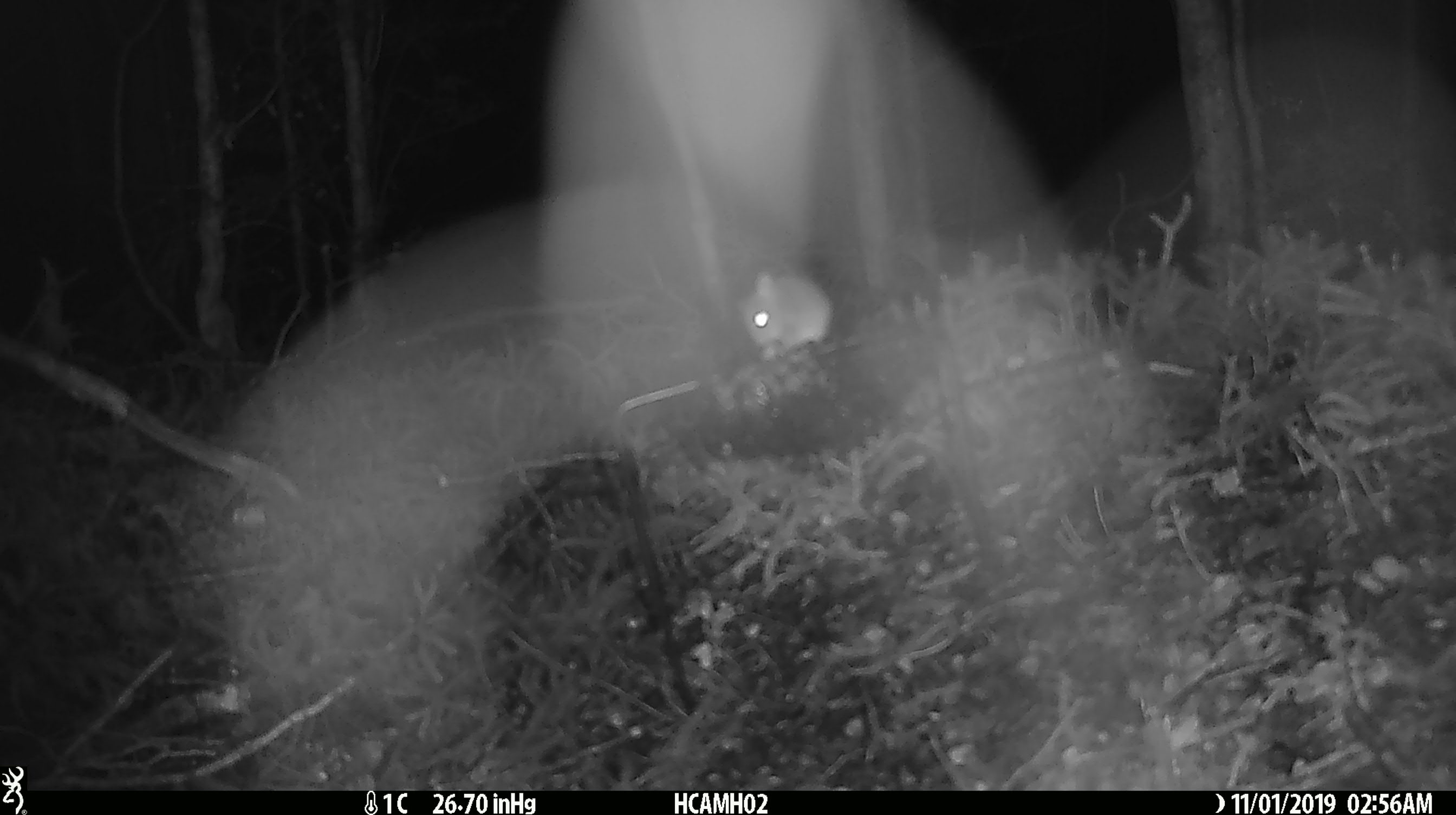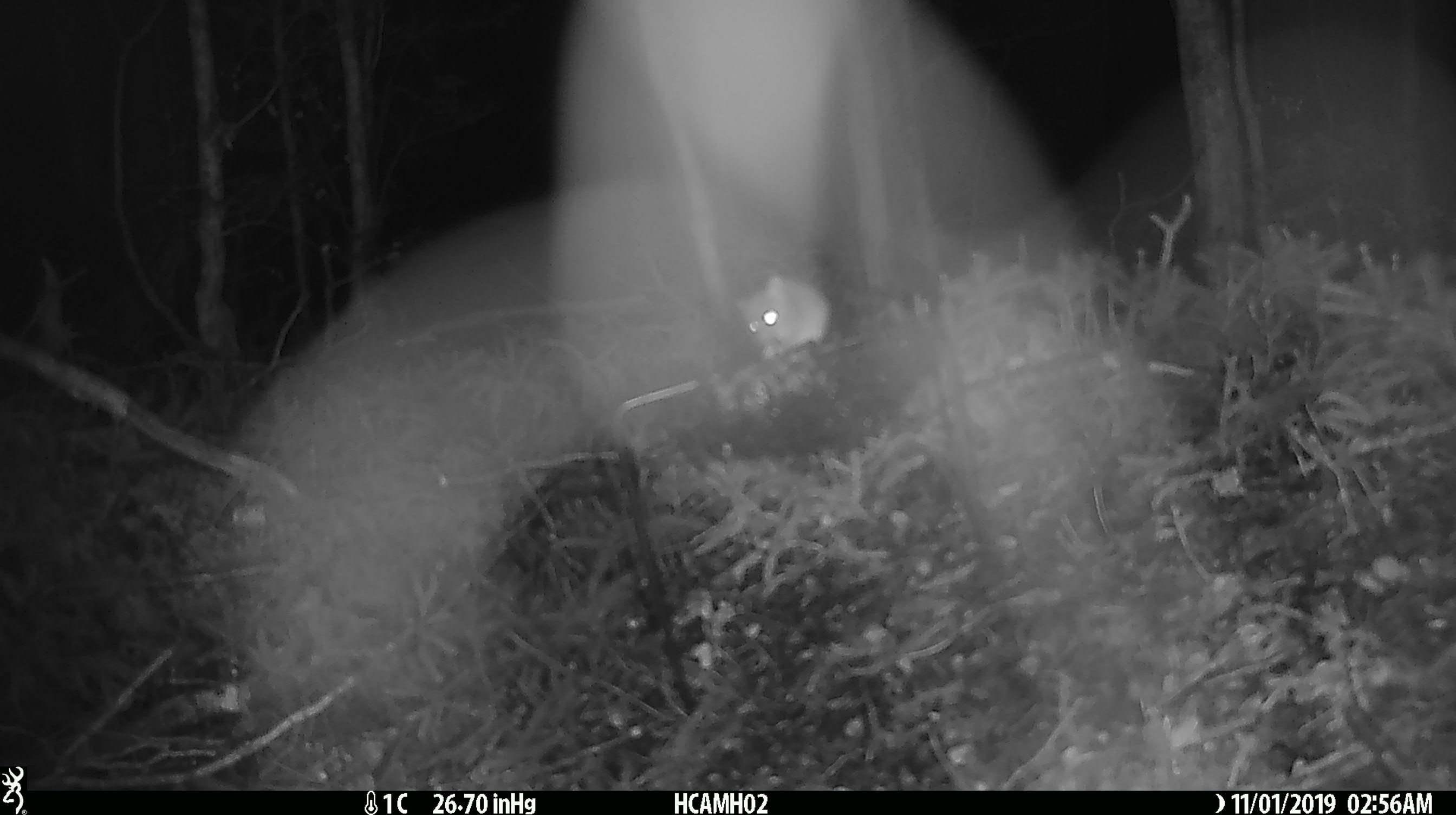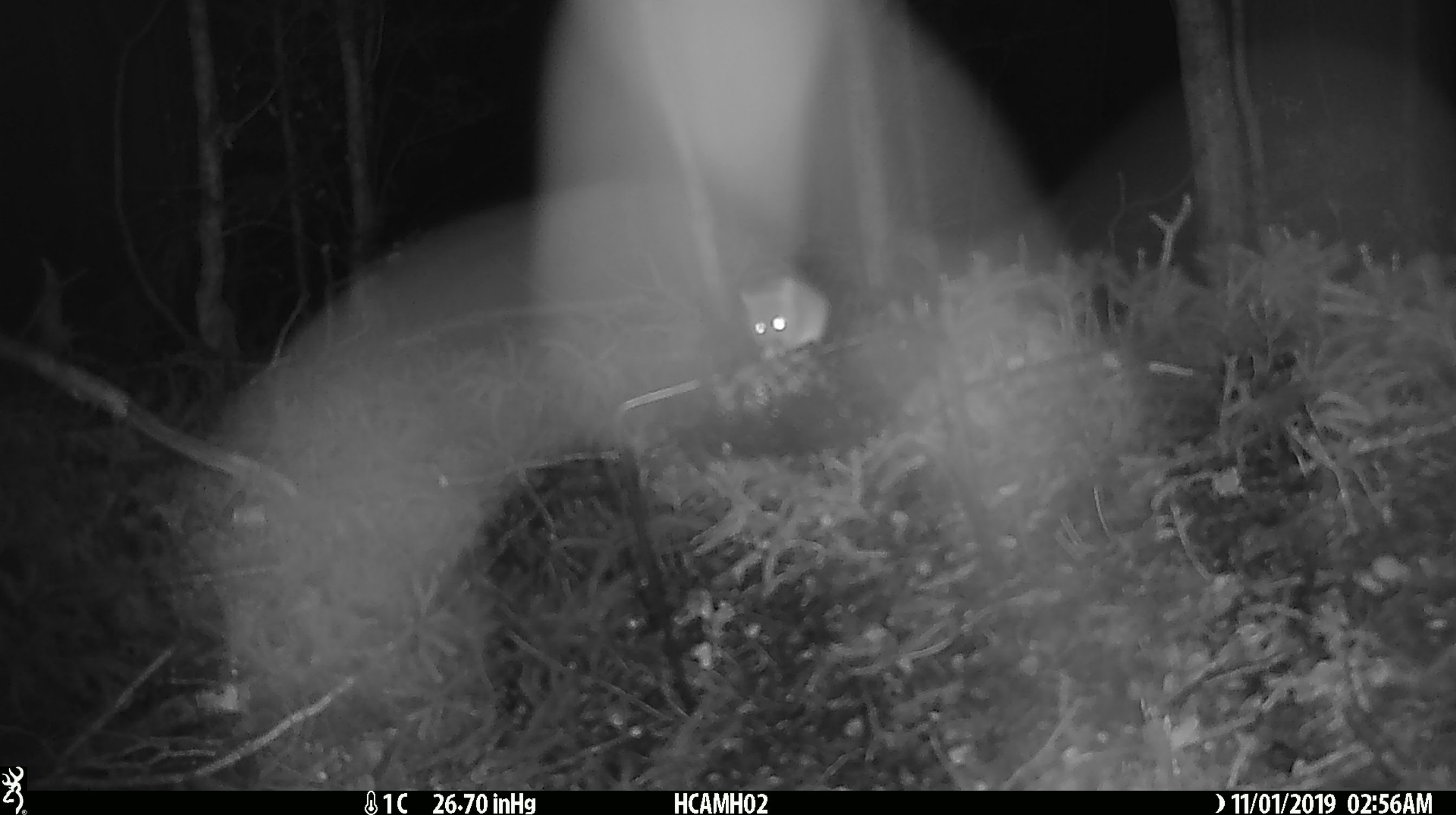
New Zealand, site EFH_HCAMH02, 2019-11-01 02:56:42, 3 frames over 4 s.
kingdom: Animalia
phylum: Chordata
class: Mammalia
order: Rodentia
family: Muridae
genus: Mus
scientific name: Mus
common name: mouse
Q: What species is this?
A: Mouse (Mus).